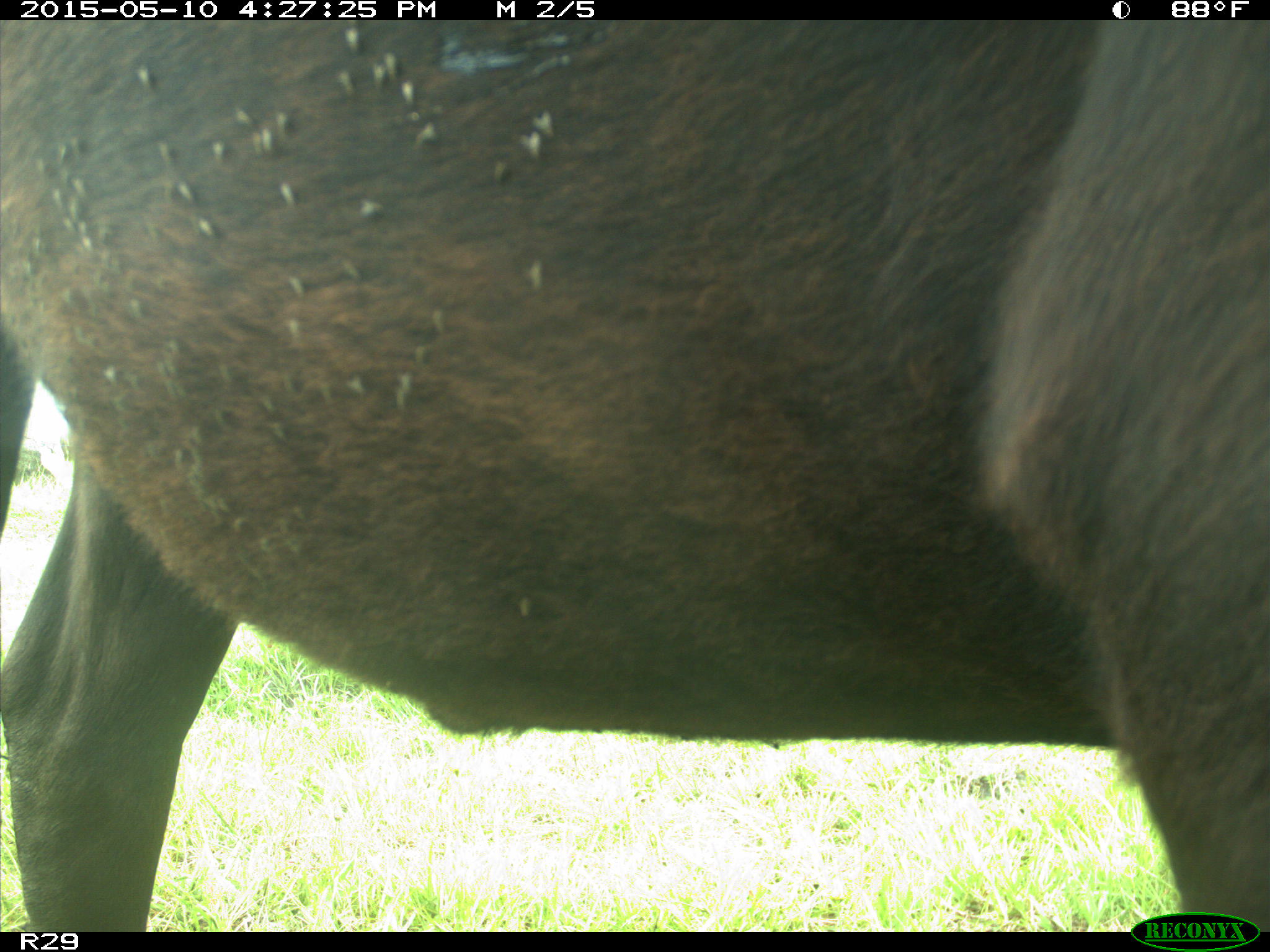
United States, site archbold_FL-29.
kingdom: Animalia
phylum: Chordata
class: Mammalia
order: Artiodactyla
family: Bovidae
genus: Bos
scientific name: Bos taurus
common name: domestic cow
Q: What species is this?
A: Bos taurus (domestic cow).